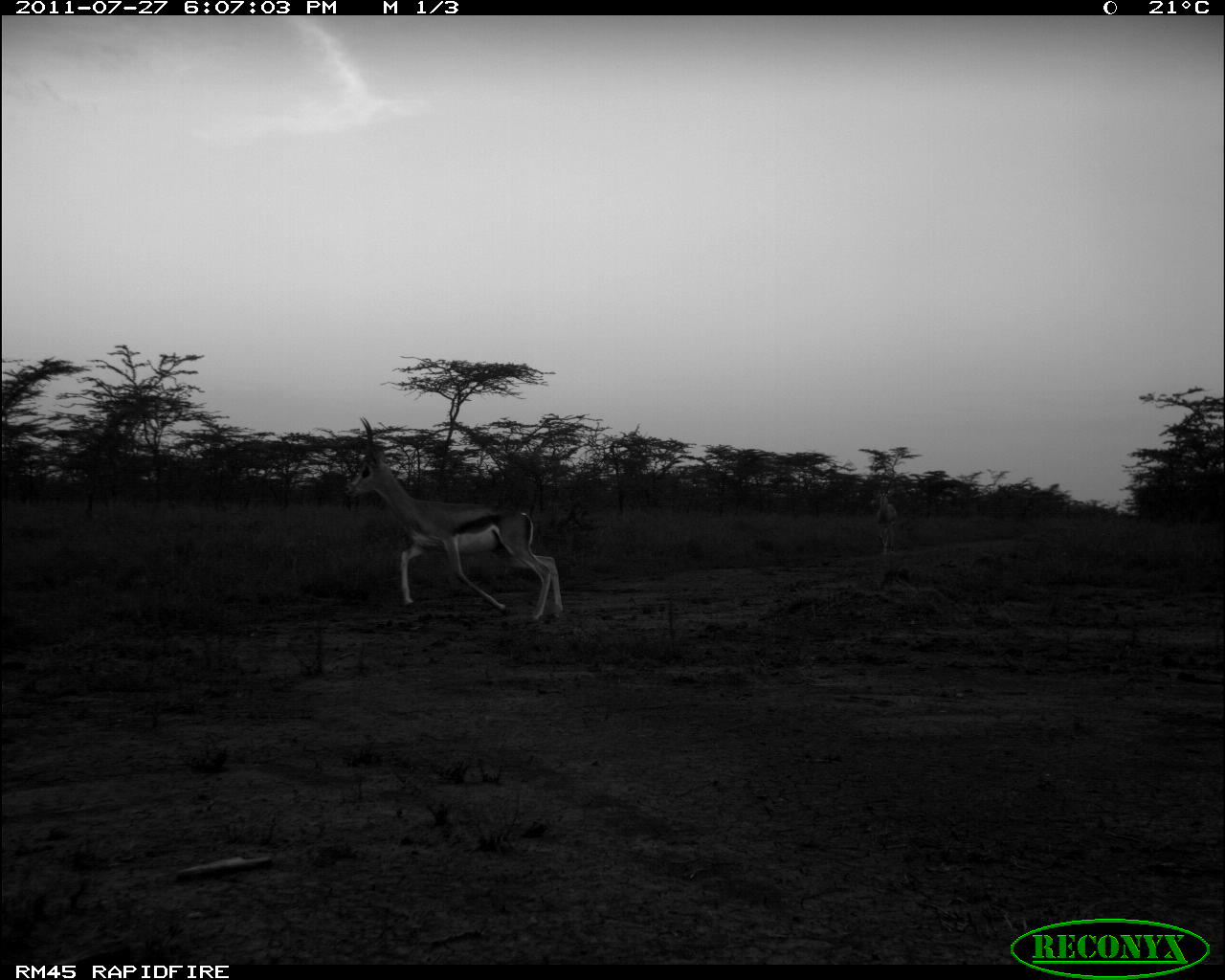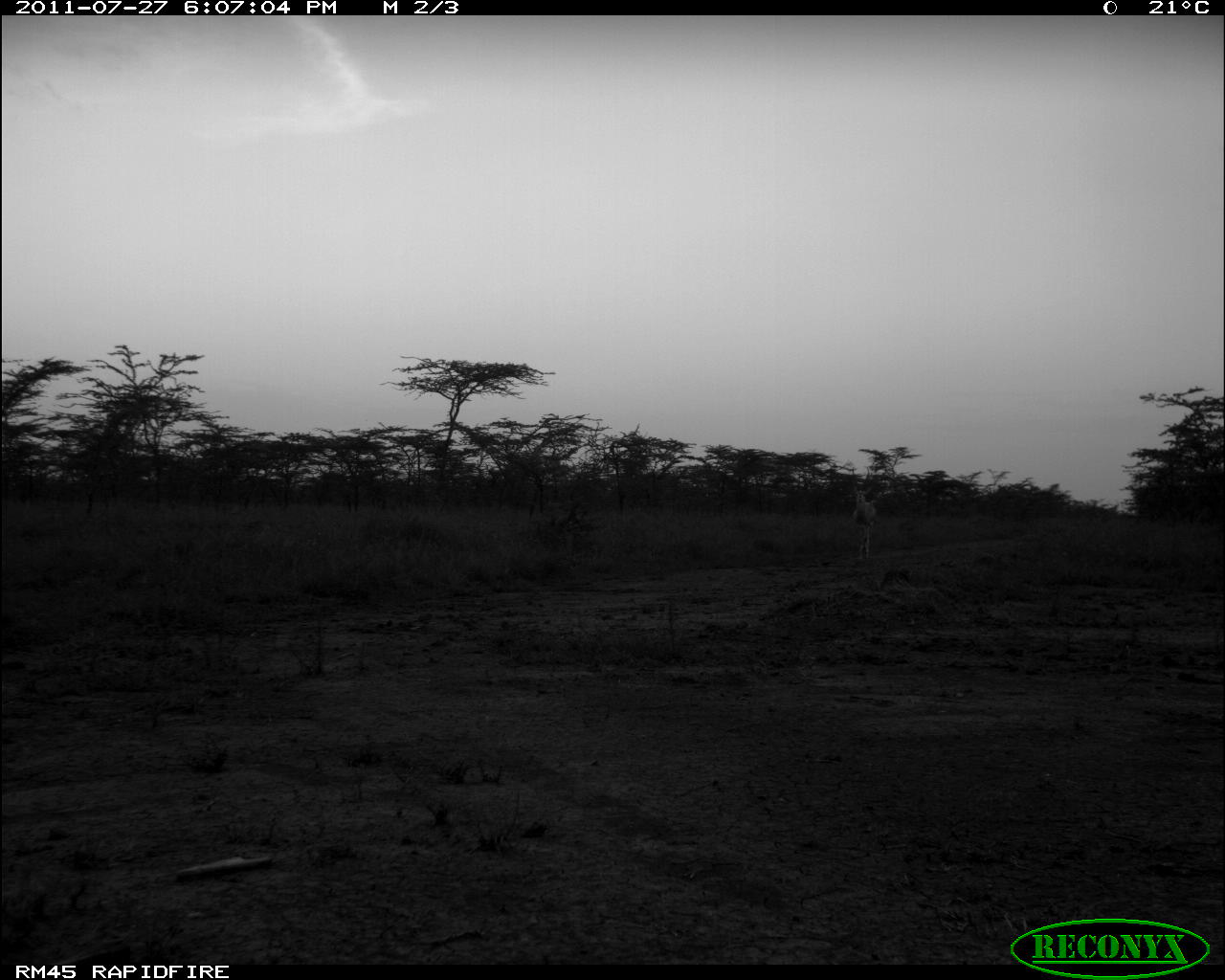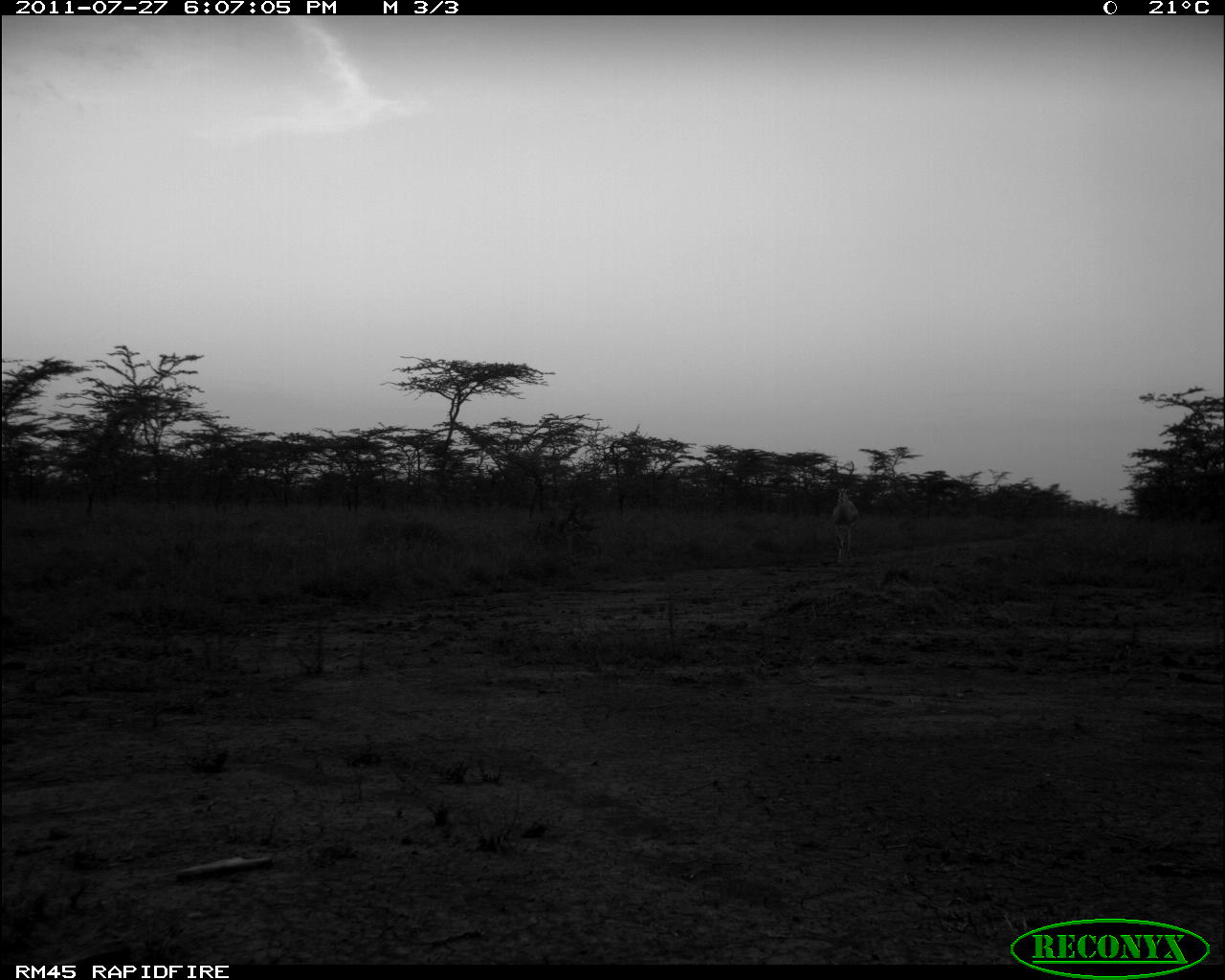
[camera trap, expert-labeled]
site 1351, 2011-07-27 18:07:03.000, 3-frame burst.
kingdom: Animalia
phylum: Chordata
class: Mammalia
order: Artiodactyla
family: Bovidae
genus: Nanger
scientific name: Nanger granti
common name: grant's gazelle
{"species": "Nanger granti (grant's gazelle)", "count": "2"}